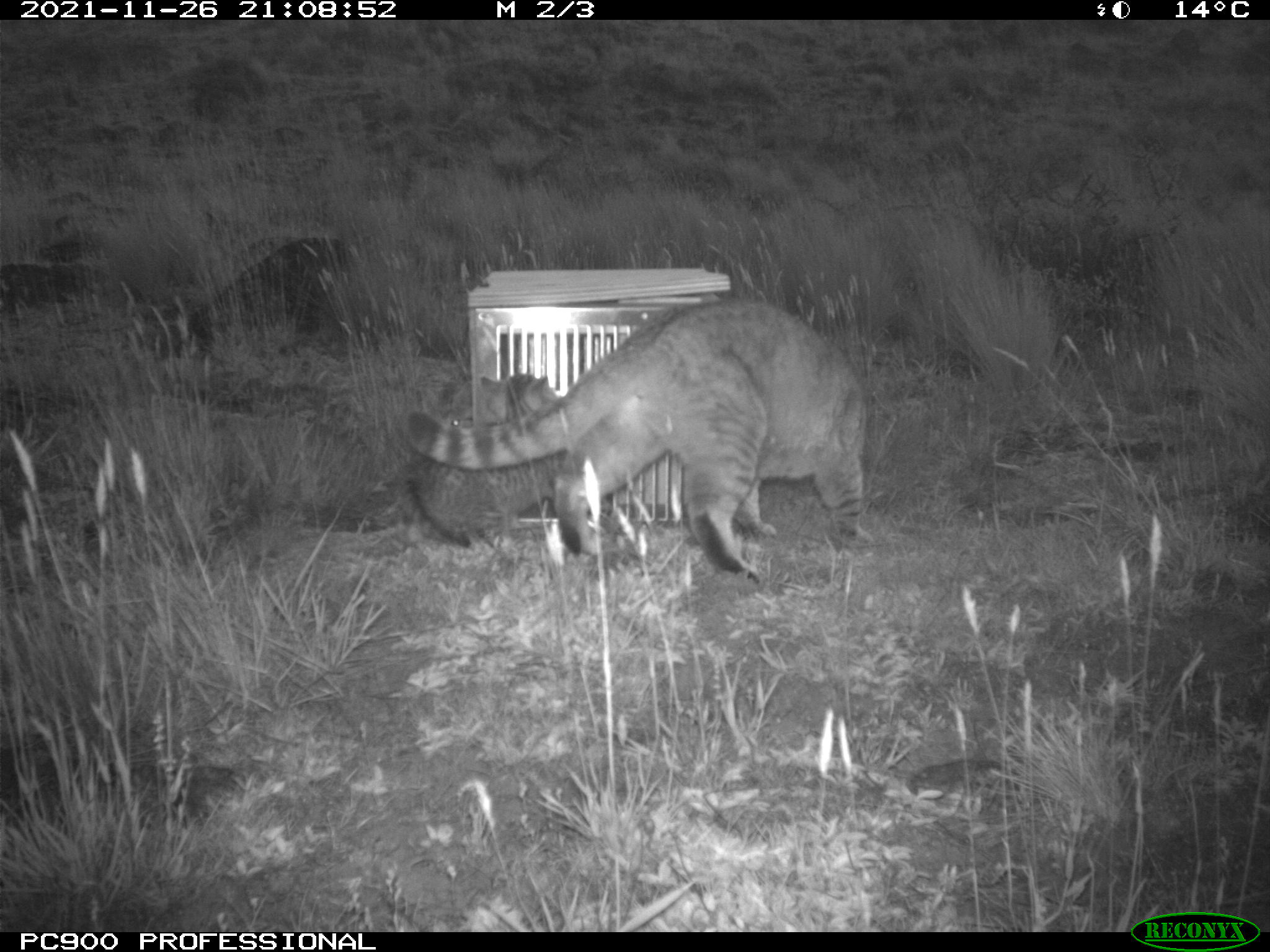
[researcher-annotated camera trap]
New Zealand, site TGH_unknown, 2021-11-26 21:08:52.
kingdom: Animalia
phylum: Chordata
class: Mammalia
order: Carnivora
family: Felidae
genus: Felis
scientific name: Felis catus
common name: domestic cat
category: cat